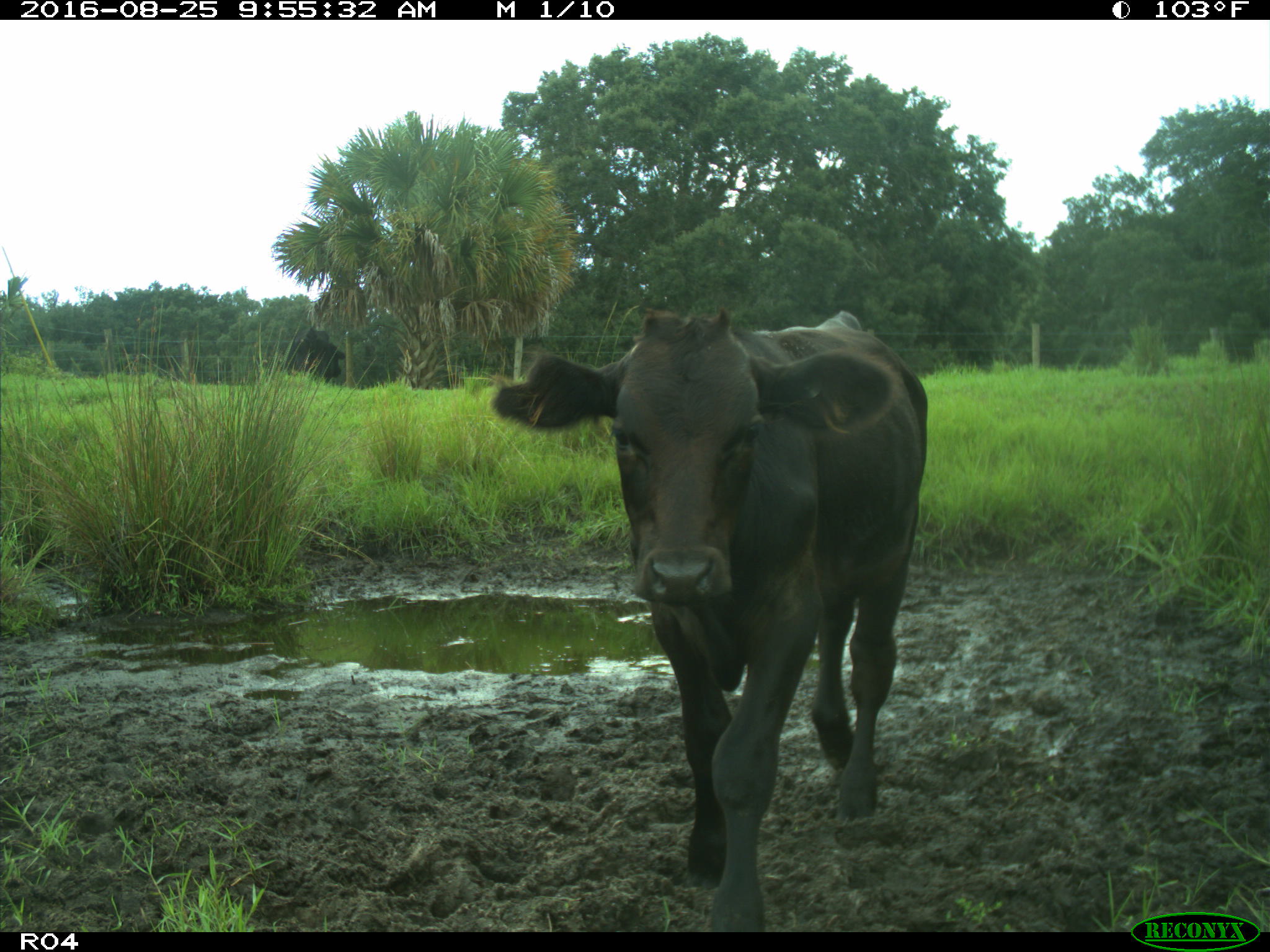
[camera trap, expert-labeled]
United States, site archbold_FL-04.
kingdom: Animalia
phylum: Chordata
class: Mammalia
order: Artiodactyla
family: Bovidae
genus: Bos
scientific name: Bos taurus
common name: domestic cow